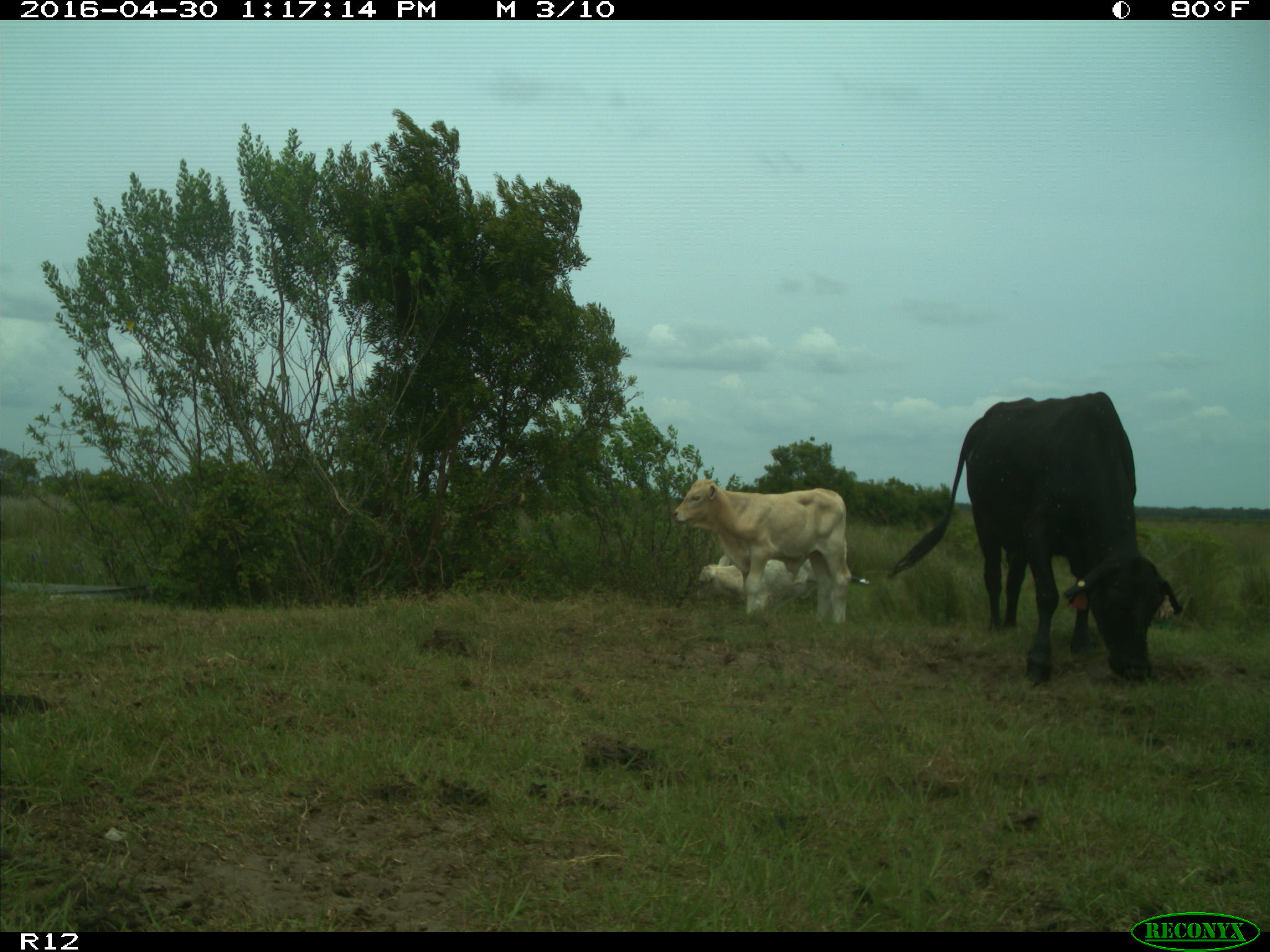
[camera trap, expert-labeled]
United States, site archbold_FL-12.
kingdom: Animalia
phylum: Chordata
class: Mammalia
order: Artiodactyla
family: Bovidae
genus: Bos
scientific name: Bos taurus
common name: domestic cow